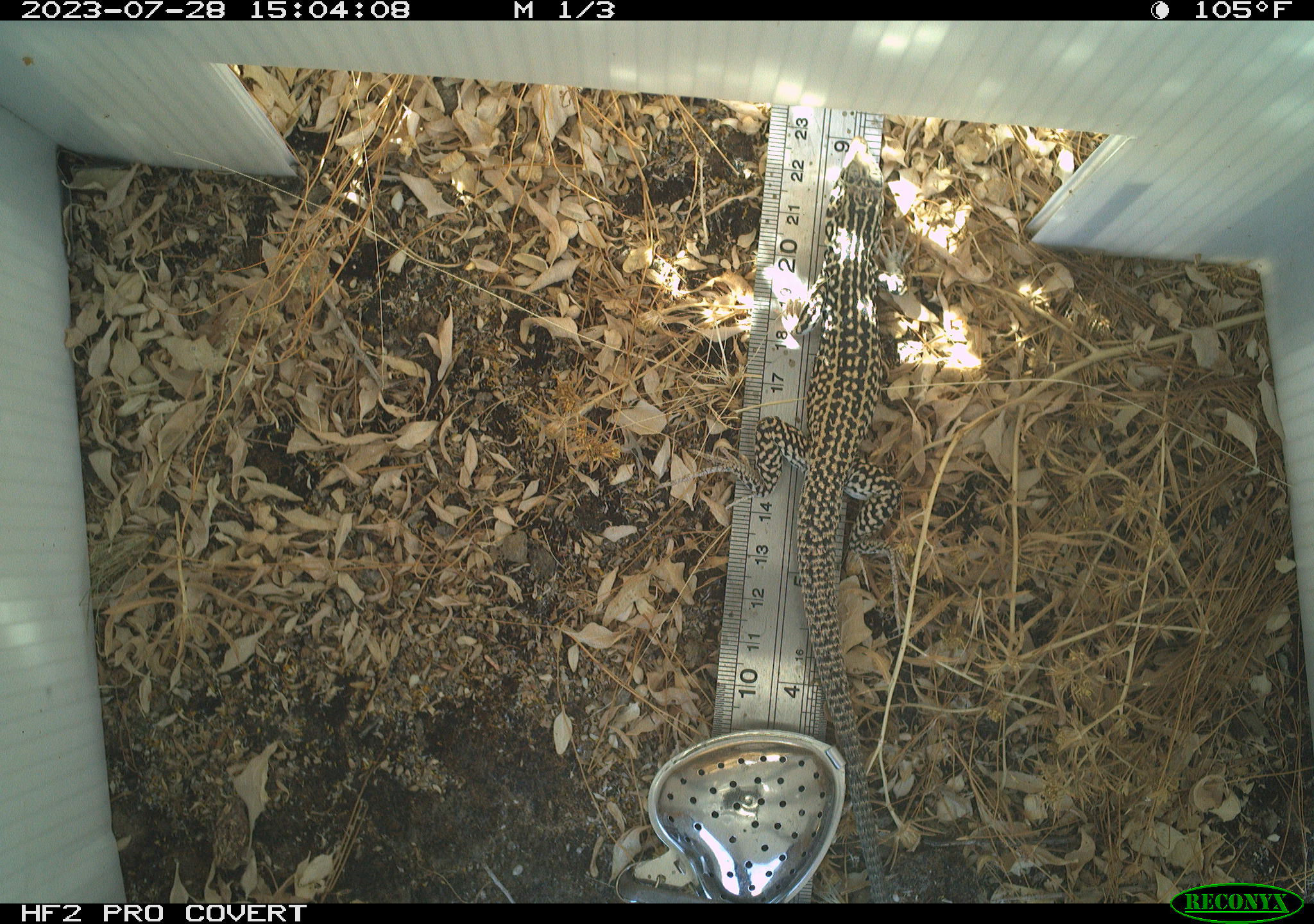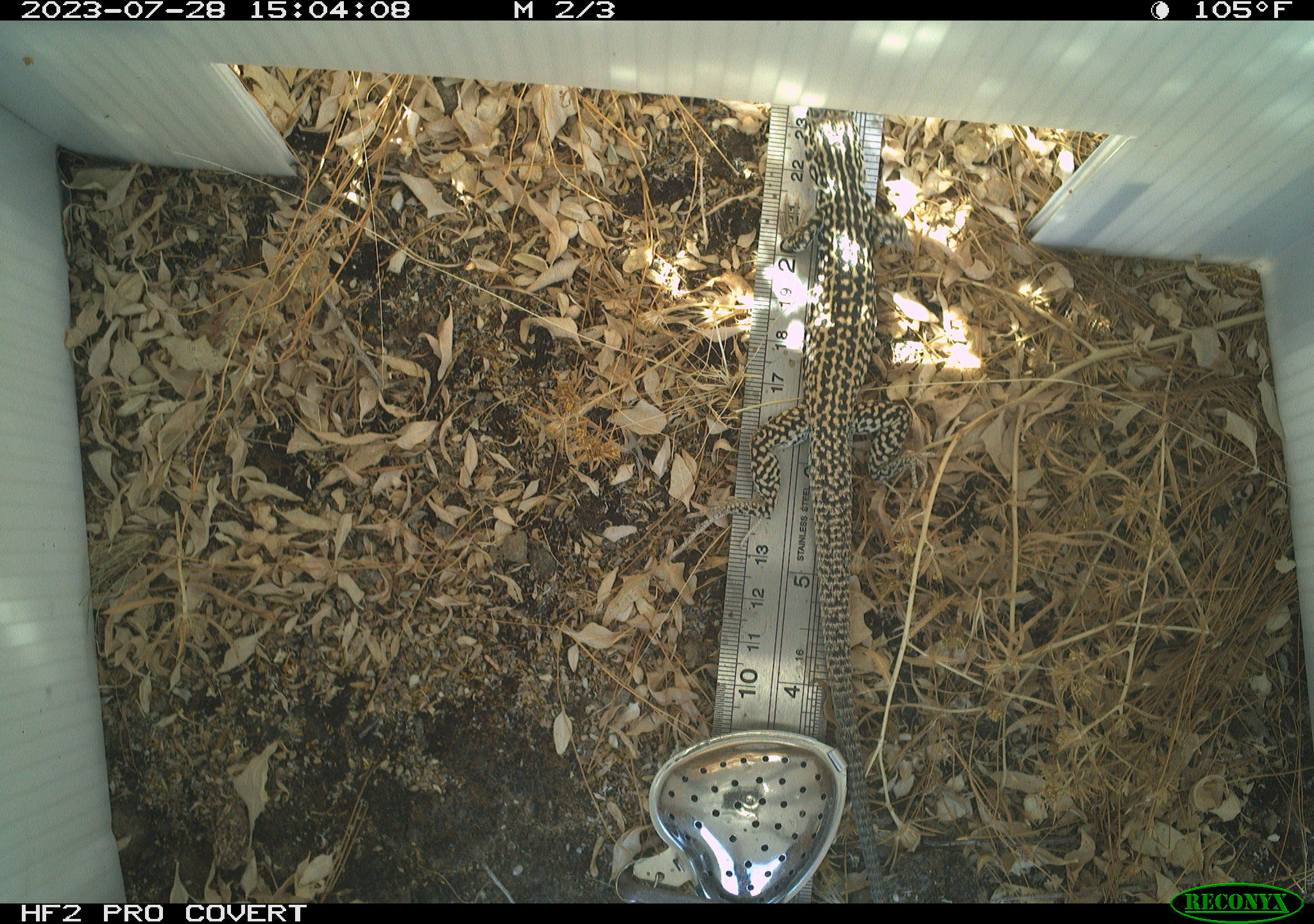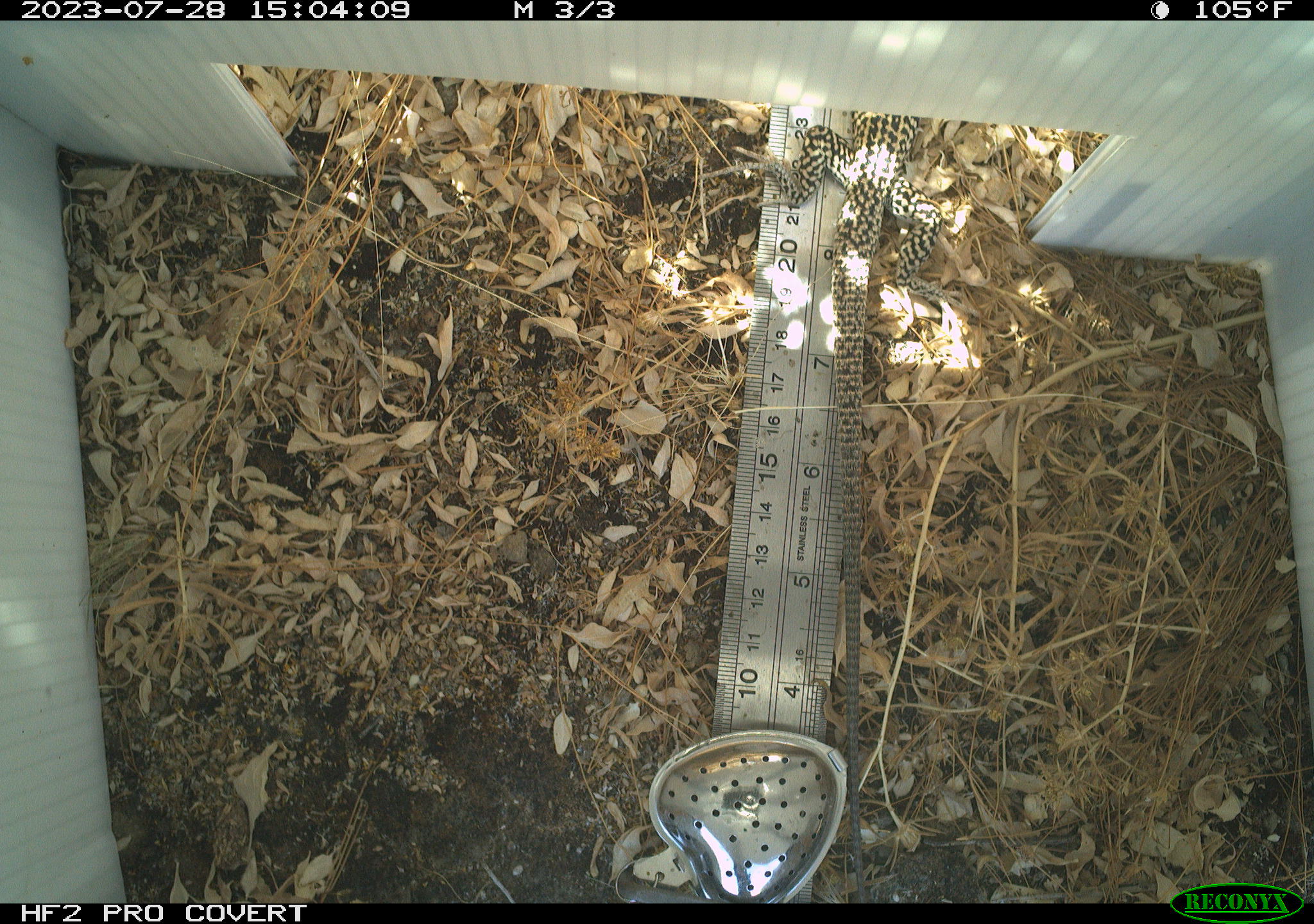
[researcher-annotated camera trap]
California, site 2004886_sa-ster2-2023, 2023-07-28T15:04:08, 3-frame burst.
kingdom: Animalia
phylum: Chordata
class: Reptilia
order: Squamata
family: Teiidae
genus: Aspidoscelis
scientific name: Aspidoscelis tigris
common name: western whiptail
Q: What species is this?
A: Western whiptail (Aspidoscelis tigris).